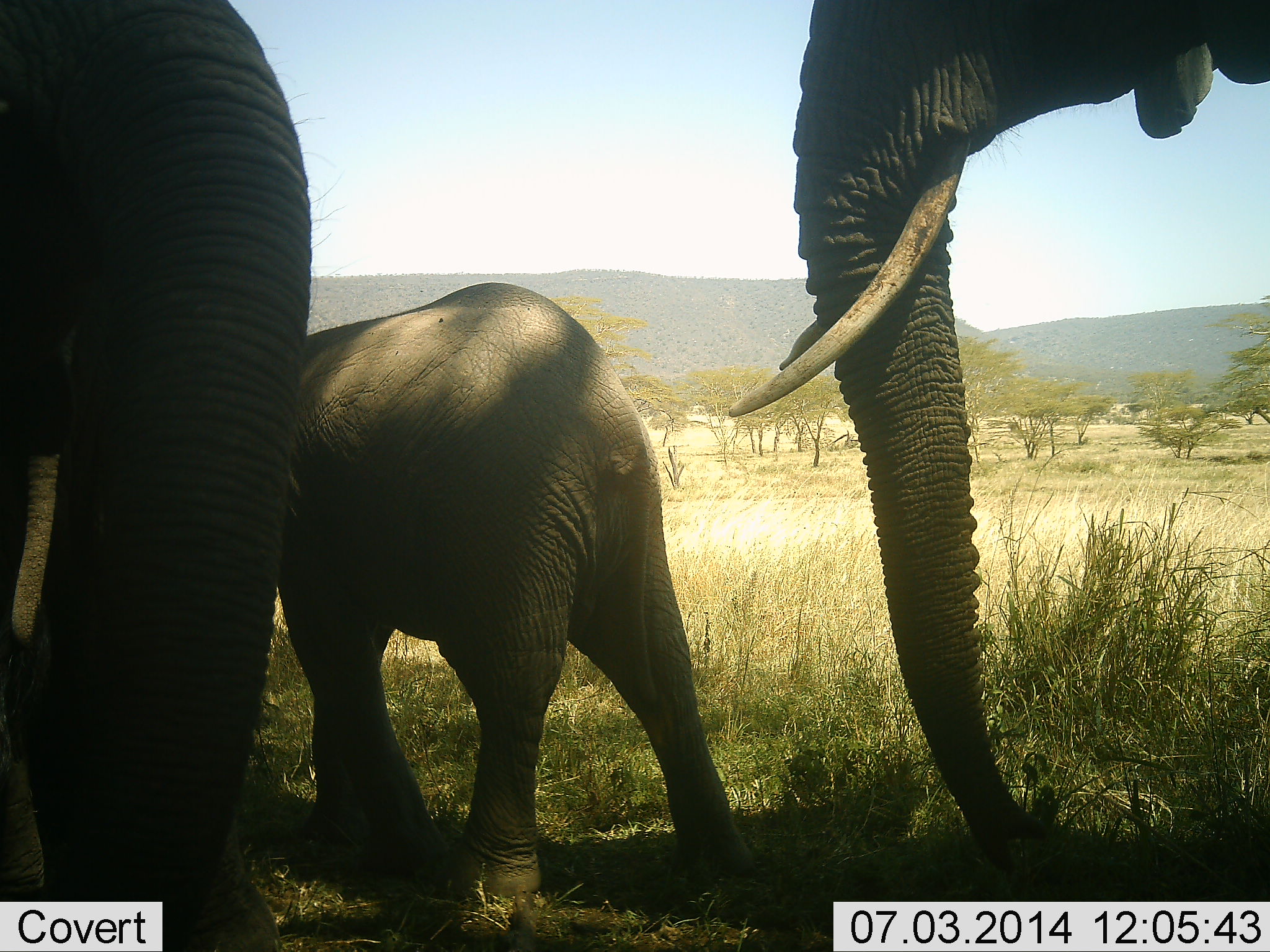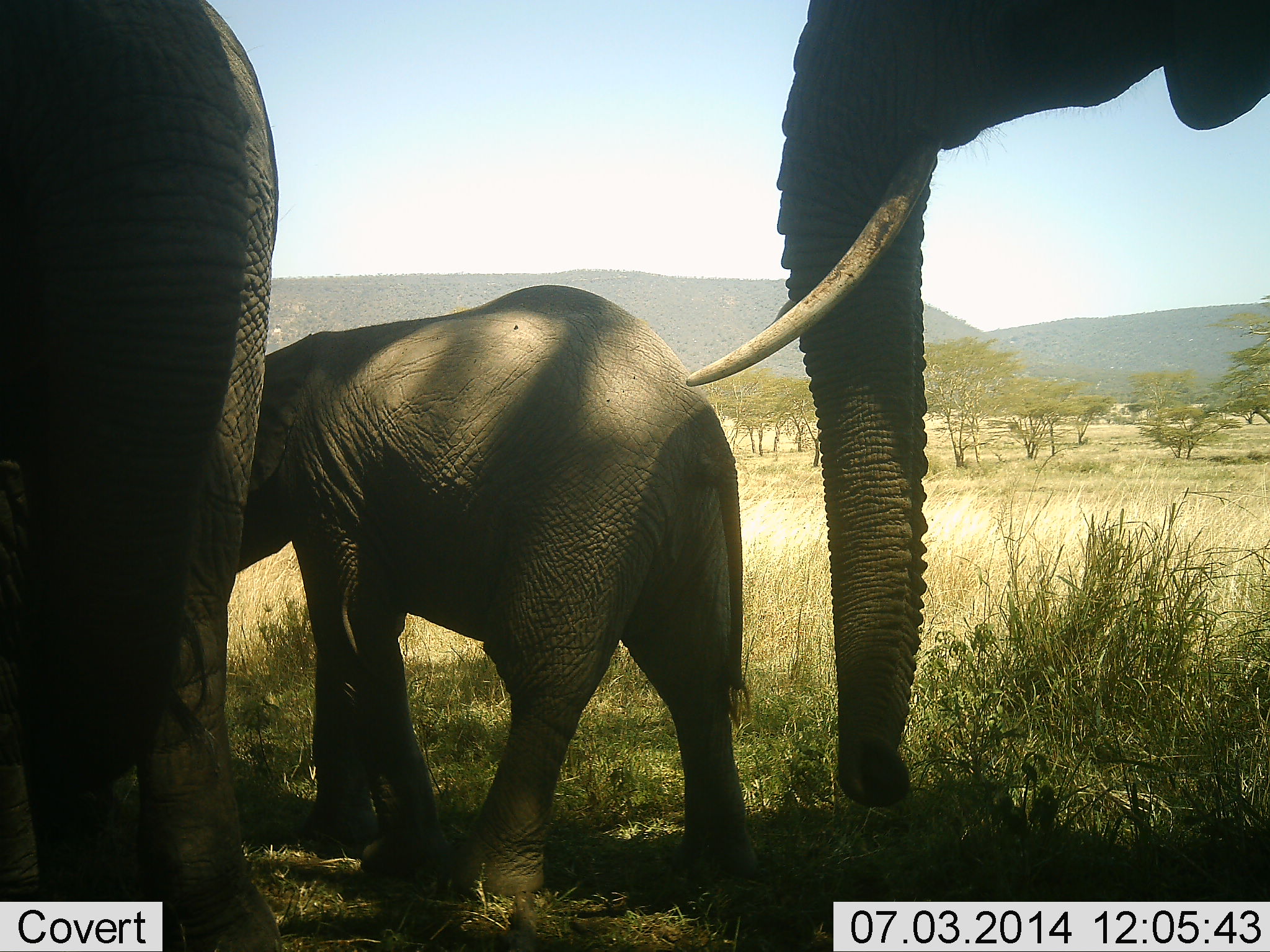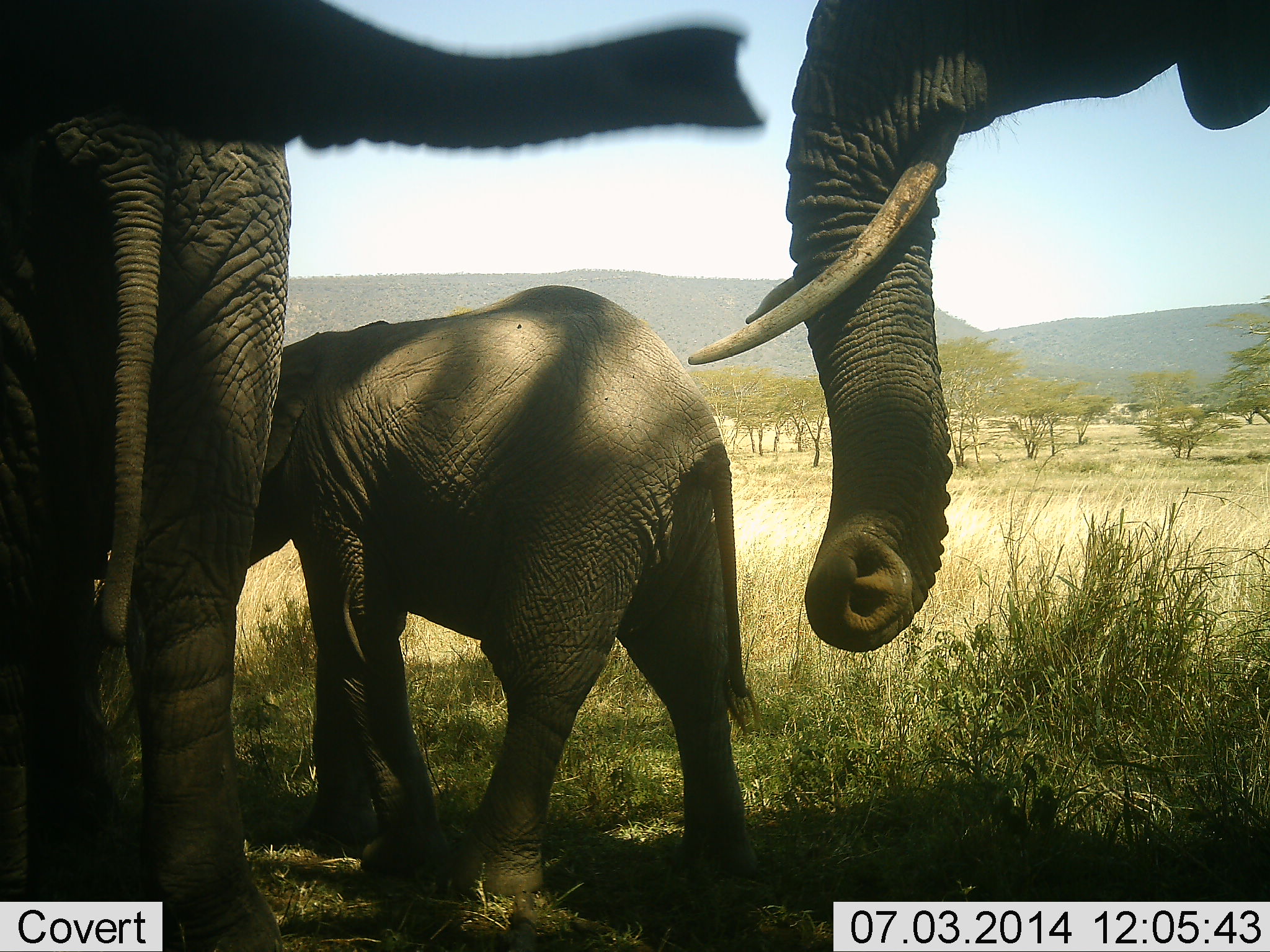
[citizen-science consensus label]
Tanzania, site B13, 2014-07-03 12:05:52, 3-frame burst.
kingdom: Animalia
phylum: Chordata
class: Mammalia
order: Proboscidea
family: Elephantidae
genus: Loxodonta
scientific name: Loxodonta africana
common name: african bush elephant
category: elephant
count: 3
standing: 90%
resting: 0%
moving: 0%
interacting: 30%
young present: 80%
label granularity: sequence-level